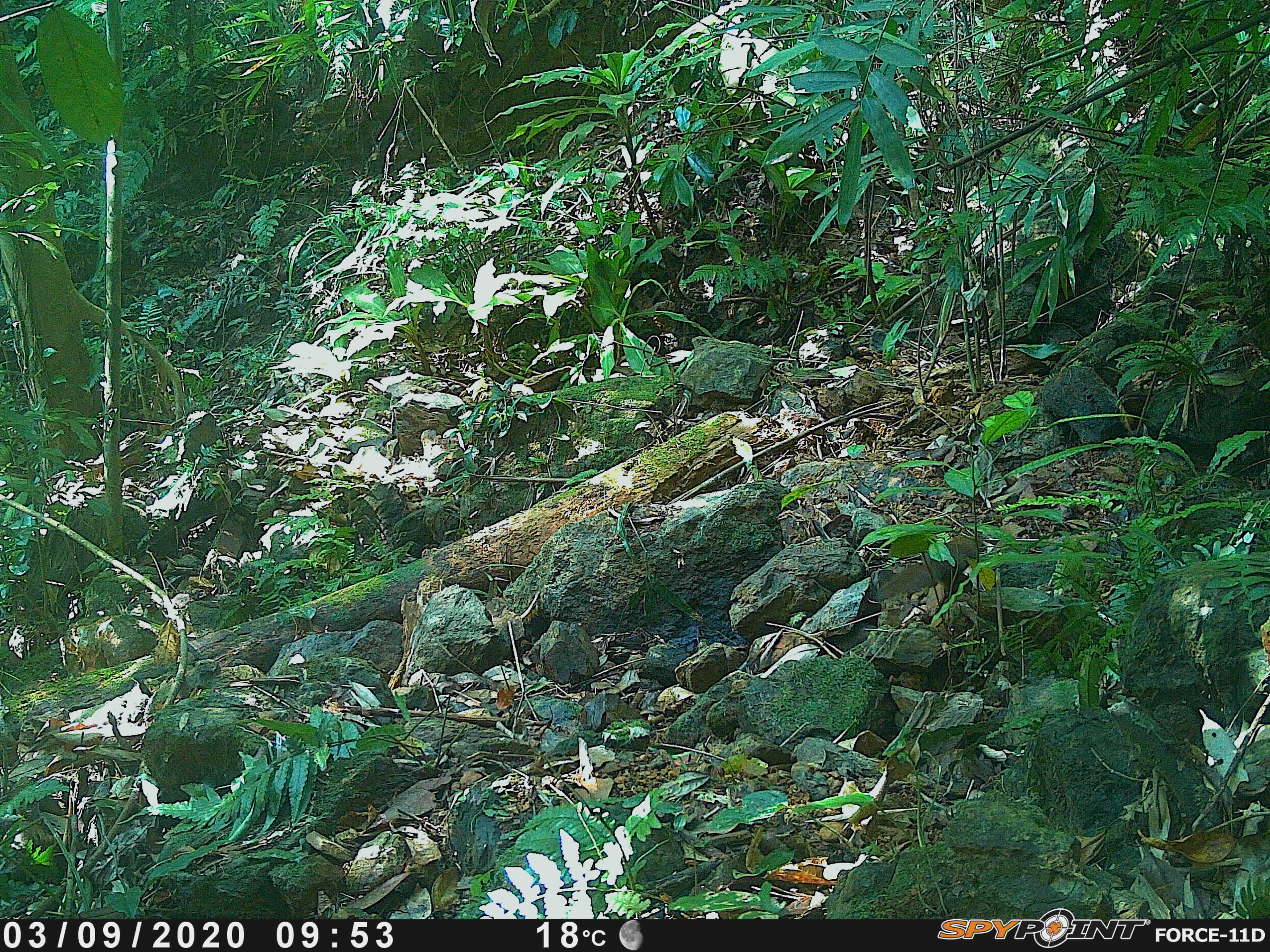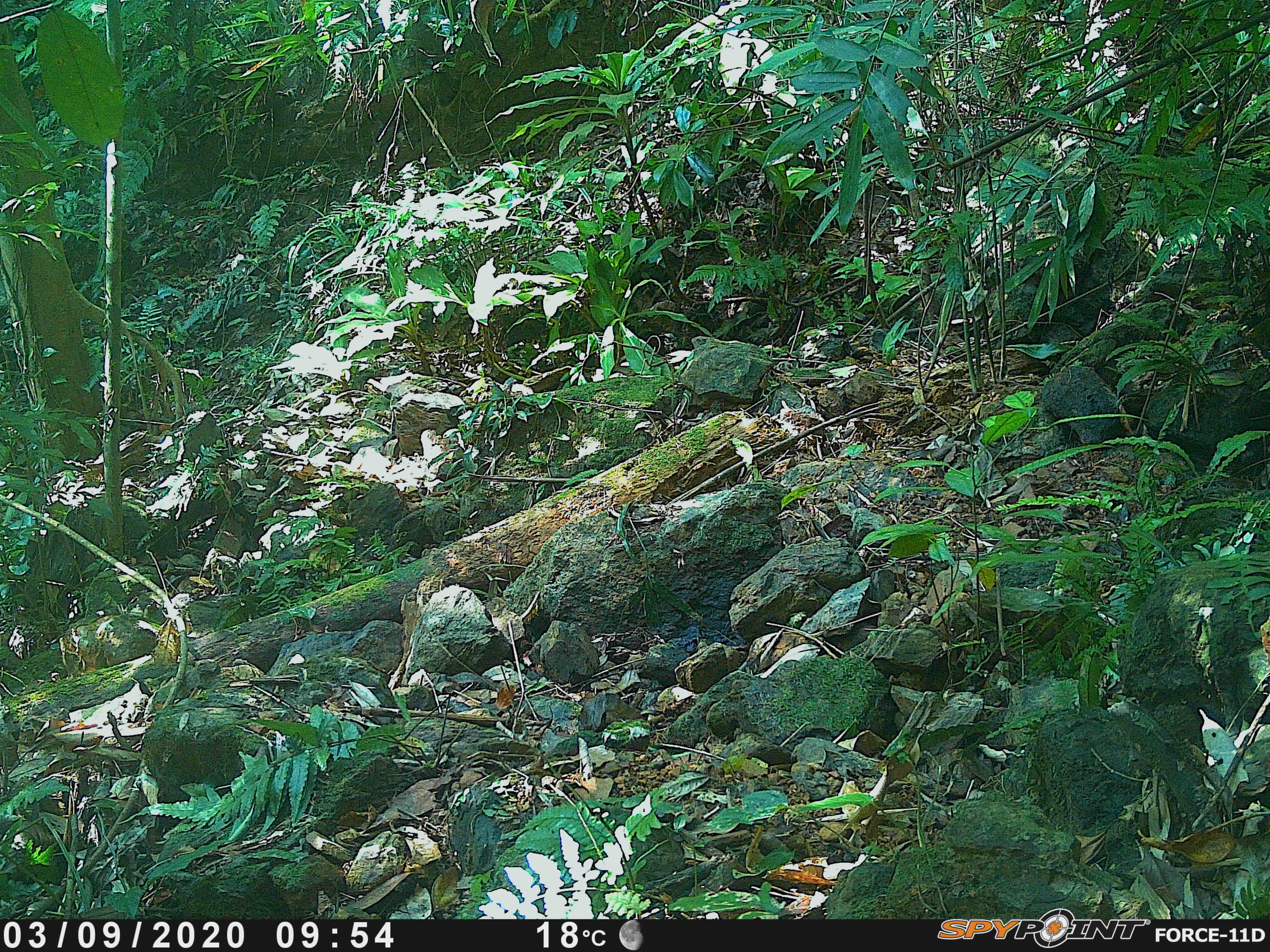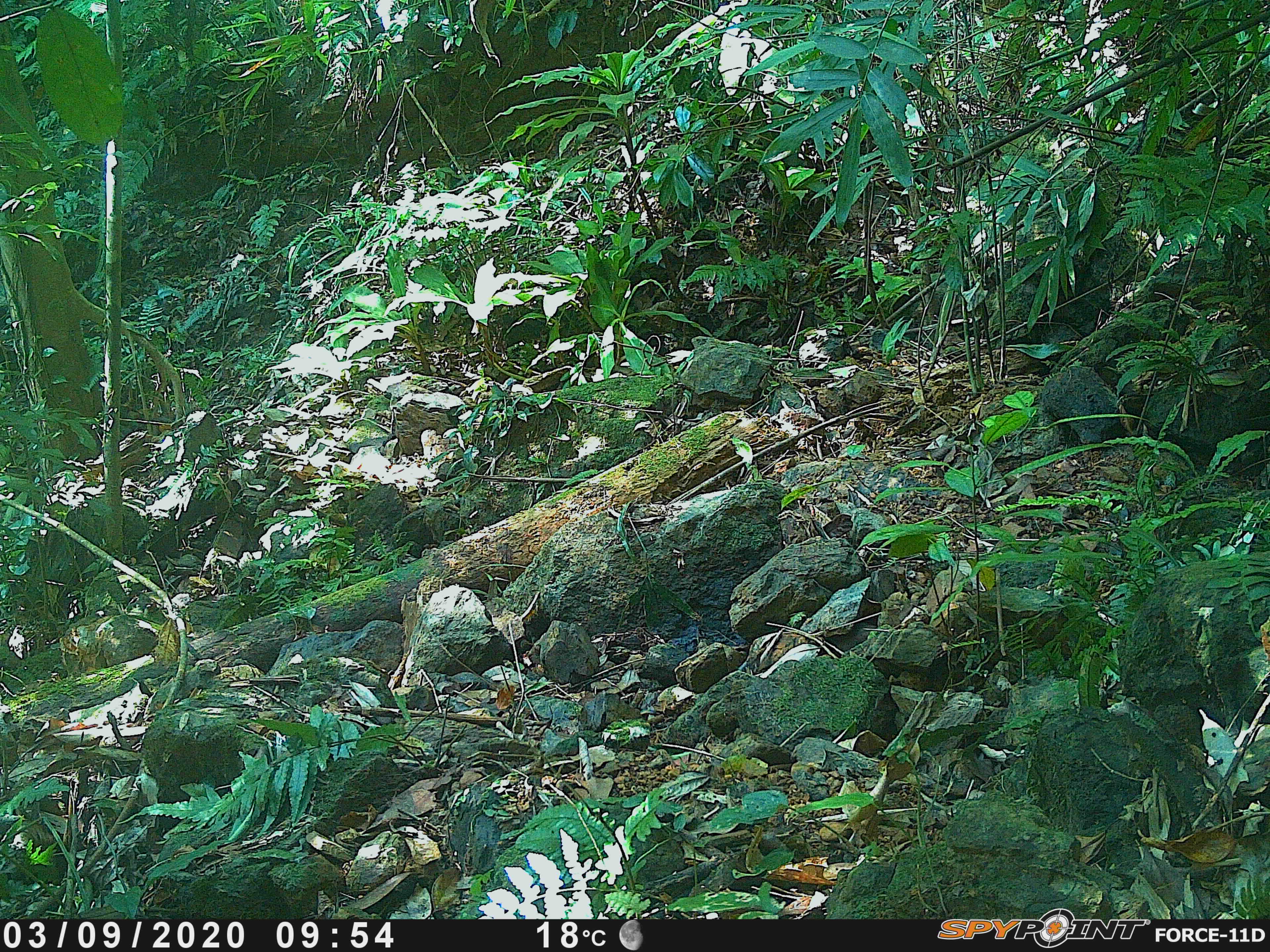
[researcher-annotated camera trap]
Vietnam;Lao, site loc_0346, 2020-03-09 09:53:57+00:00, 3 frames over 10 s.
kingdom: Animalia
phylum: Chordata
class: Mammalia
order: Scandentia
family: Tupaiidae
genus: Tupaia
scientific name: Tupaia belangeri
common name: northern treeshrew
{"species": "northern treeshrew (Tupaia belangeri)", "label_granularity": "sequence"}